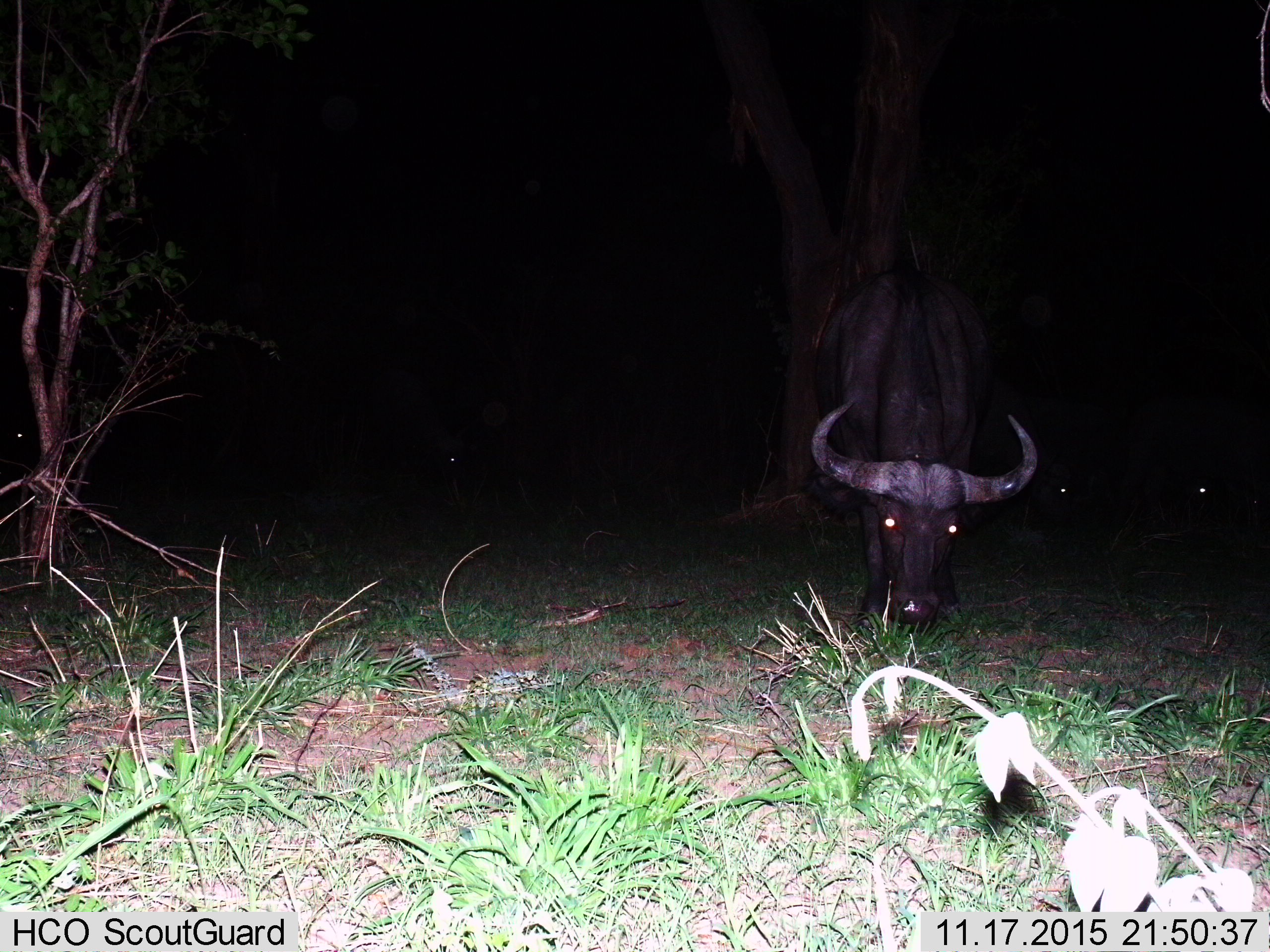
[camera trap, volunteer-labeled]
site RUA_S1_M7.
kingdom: Animalia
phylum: Chordata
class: Mammalia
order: Artiodactyla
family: Bovidae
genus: Syncerus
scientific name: Syncerus caffer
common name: african buffalo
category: buffalo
Buffalo (african buffalo) (Syncerus caffer), count 1. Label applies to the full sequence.